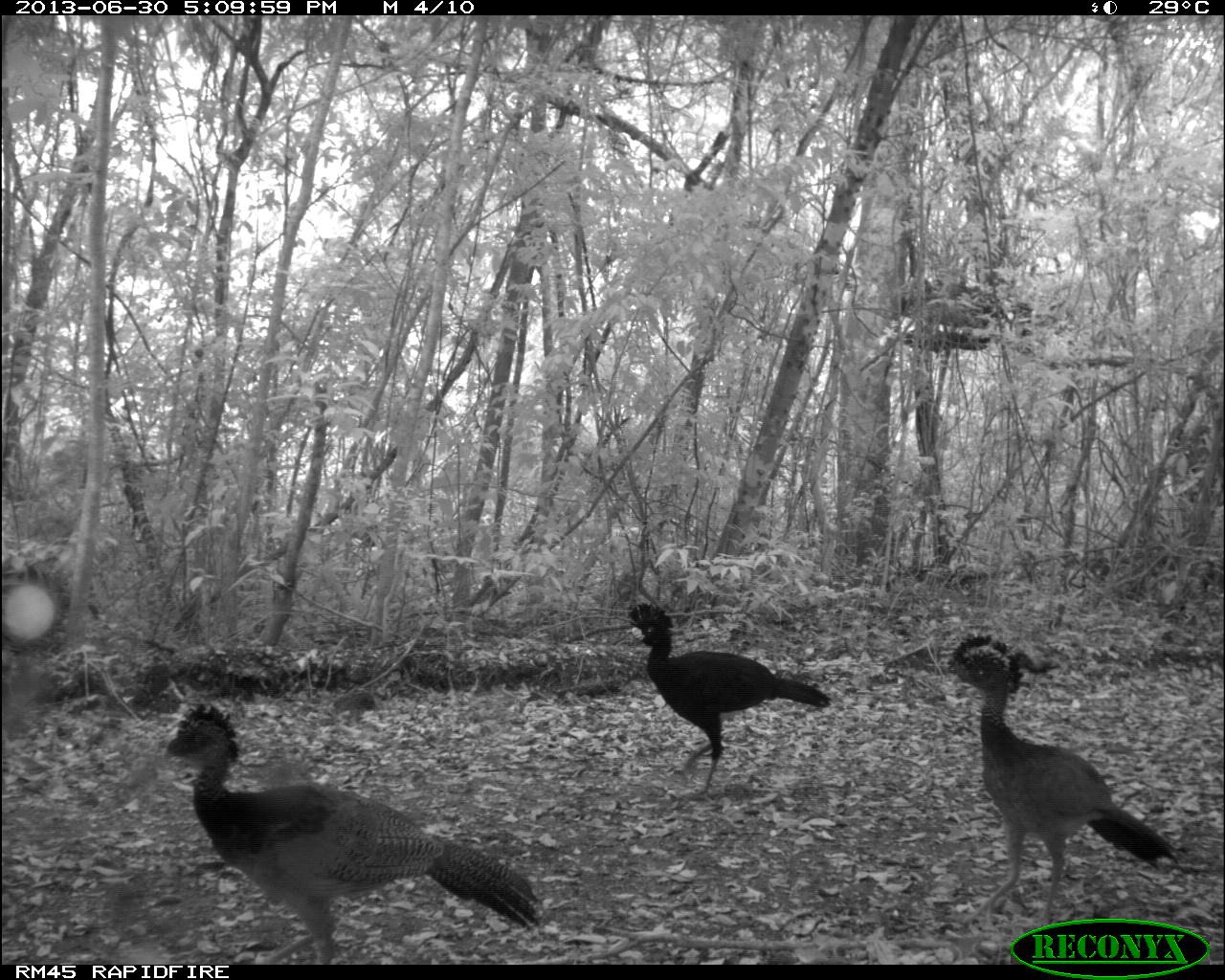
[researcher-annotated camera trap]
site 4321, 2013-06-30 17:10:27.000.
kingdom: Animalia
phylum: Chordata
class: Aves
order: Galliformes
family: Cracidae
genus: Crax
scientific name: Crax rubra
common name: great curassow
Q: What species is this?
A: Crax rubra (great curassow).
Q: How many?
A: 4.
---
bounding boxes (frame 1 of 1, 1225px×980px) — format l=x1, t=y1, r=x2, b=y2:
crax rubra: l=161, t=700, r=542, b=963; l=942, t=633, r=1182, b=931; l=624, t=602, r=833, b=807